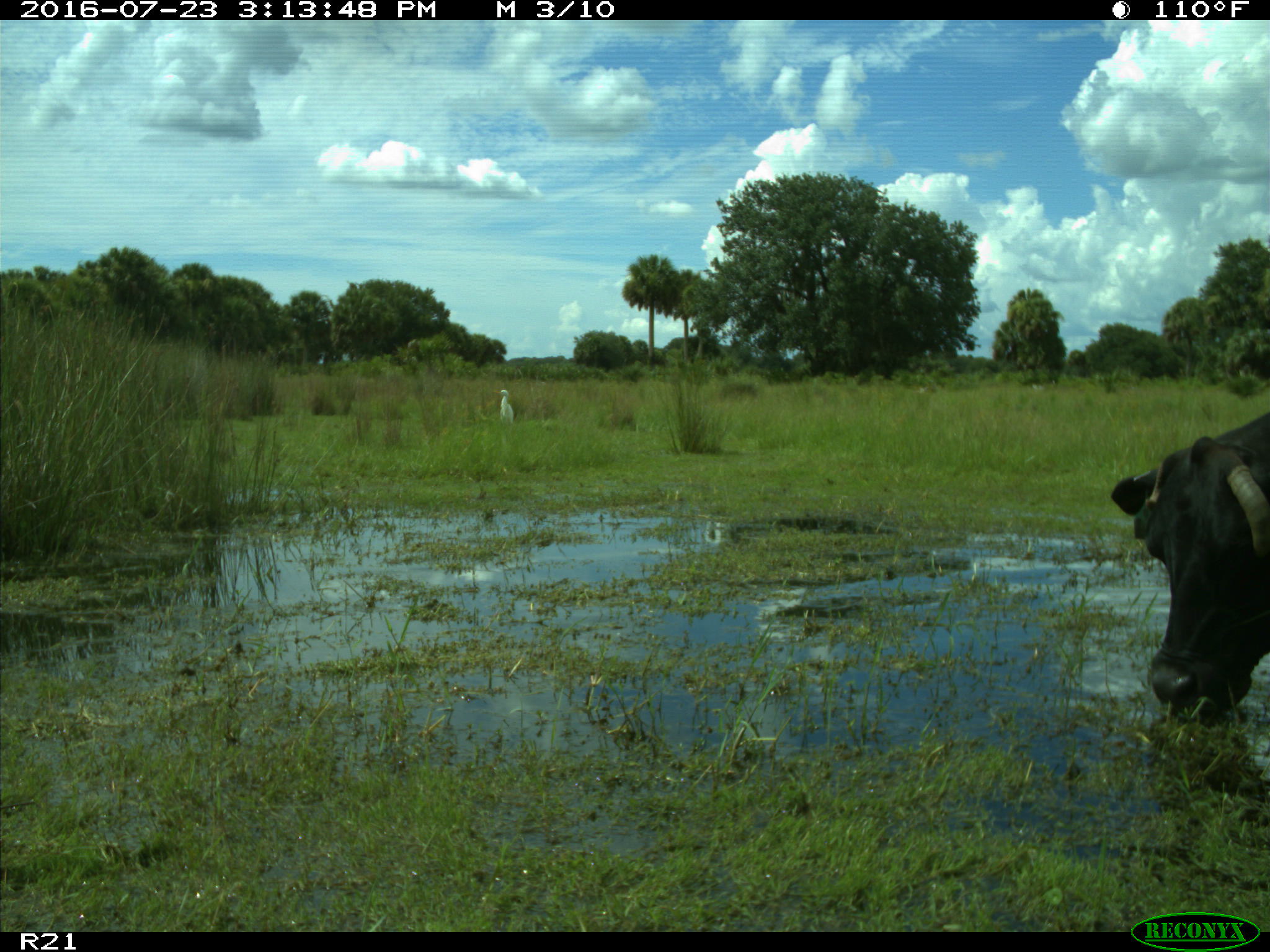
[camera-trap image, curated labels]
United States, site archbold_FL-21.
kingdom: Animalia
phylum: Chordata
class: Mammalia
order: Artiodactyla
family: Bovidae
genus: Bos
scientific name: Bos taurus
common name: domestic cow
Bos taurus (domestic cow).